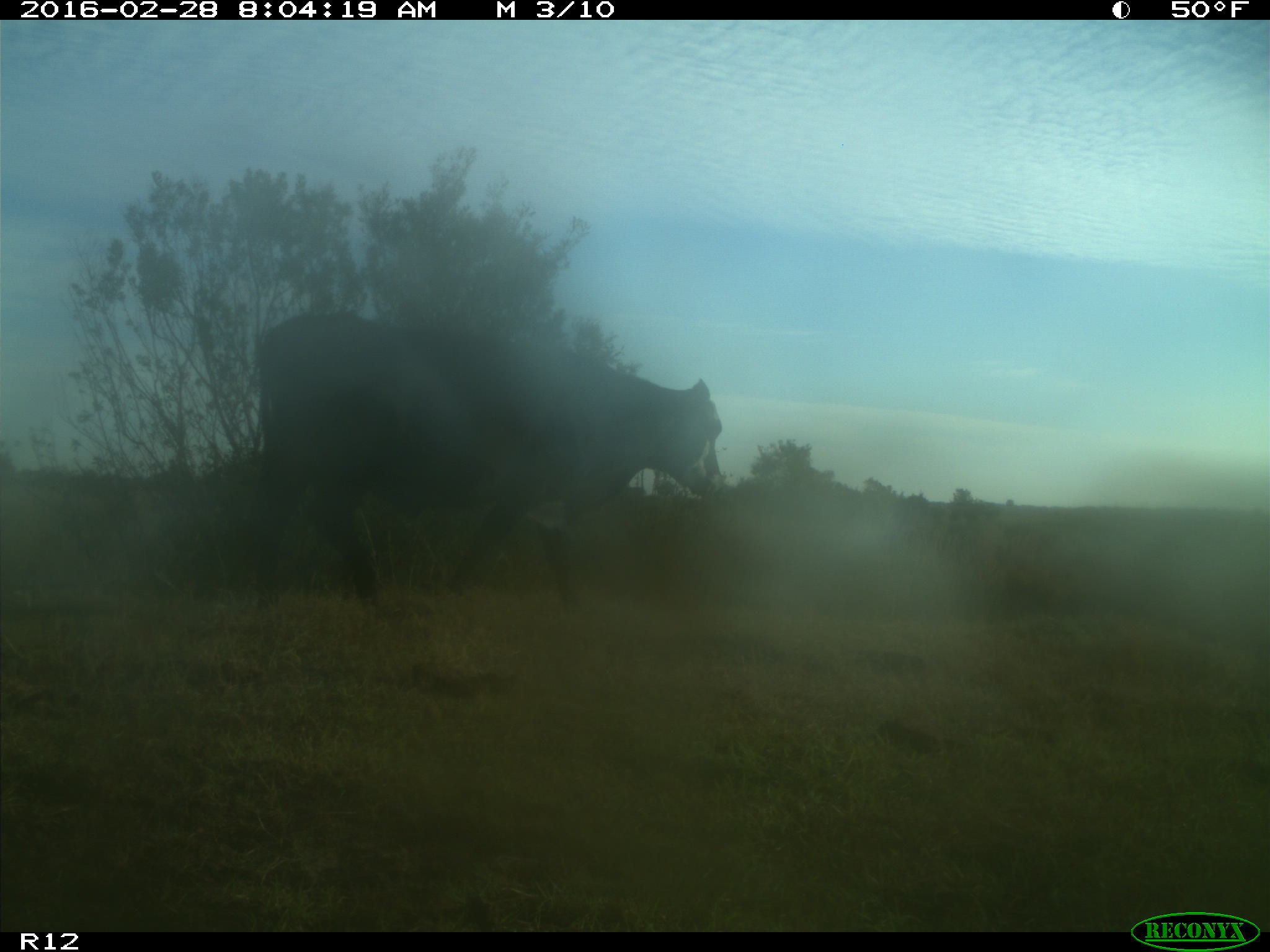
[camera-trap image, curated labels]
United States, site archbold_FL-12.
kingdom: Animalia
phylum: Chordata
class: Mammalia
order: Artiodactyla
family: Bovidae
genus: Bos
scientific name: Bos taurus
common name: domestic cow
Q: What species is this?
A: Bos taurus (domestic cow).